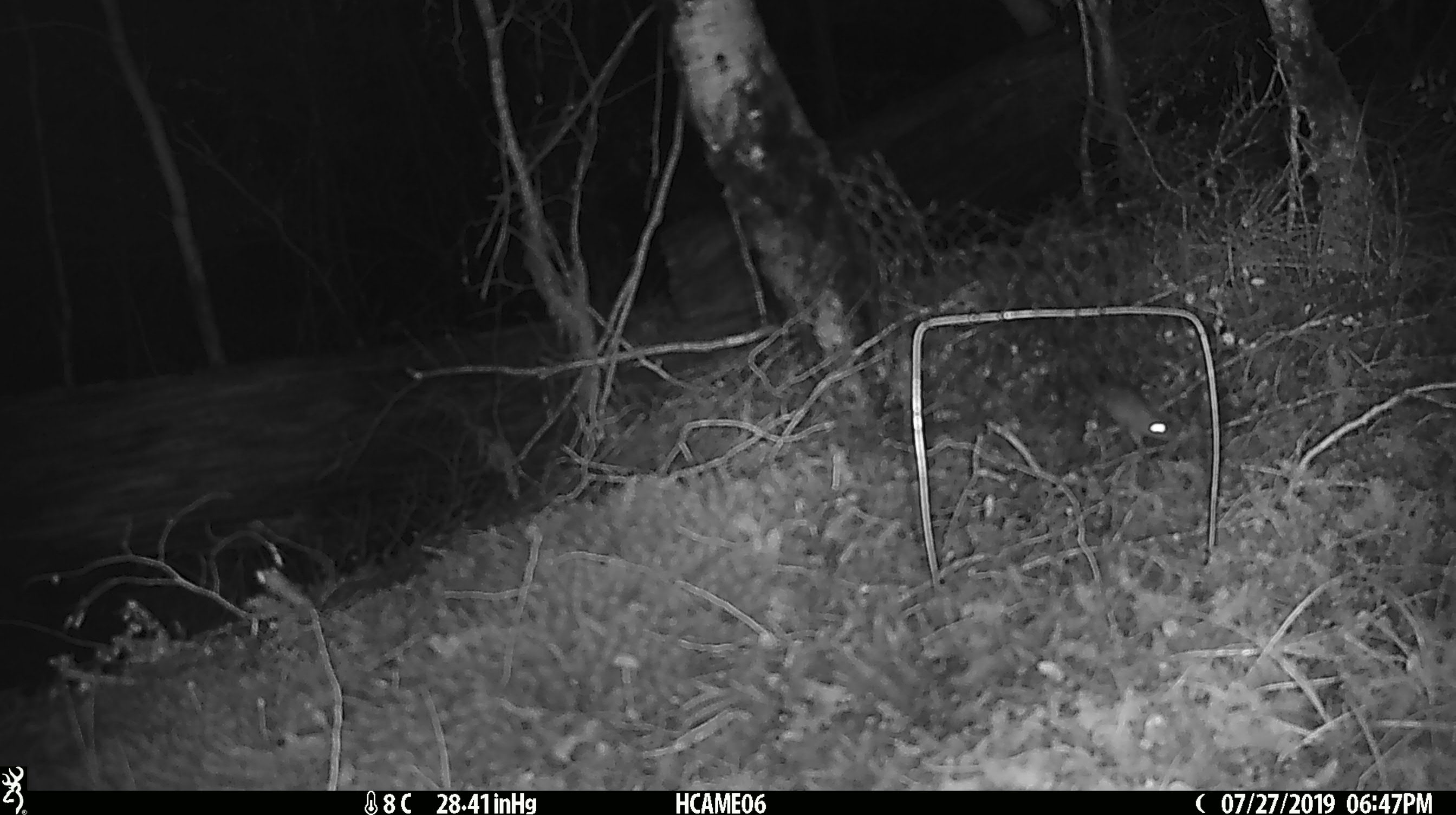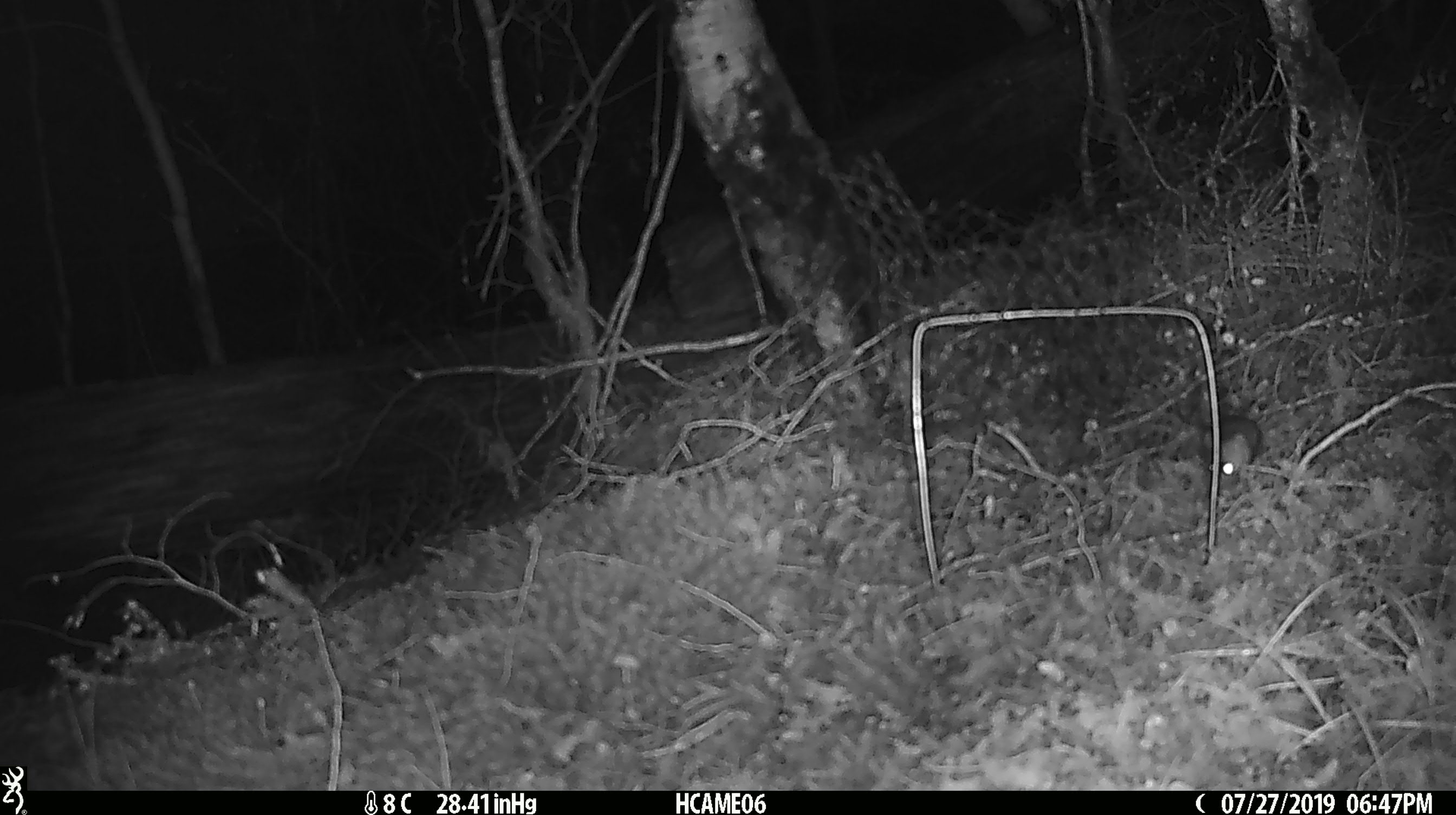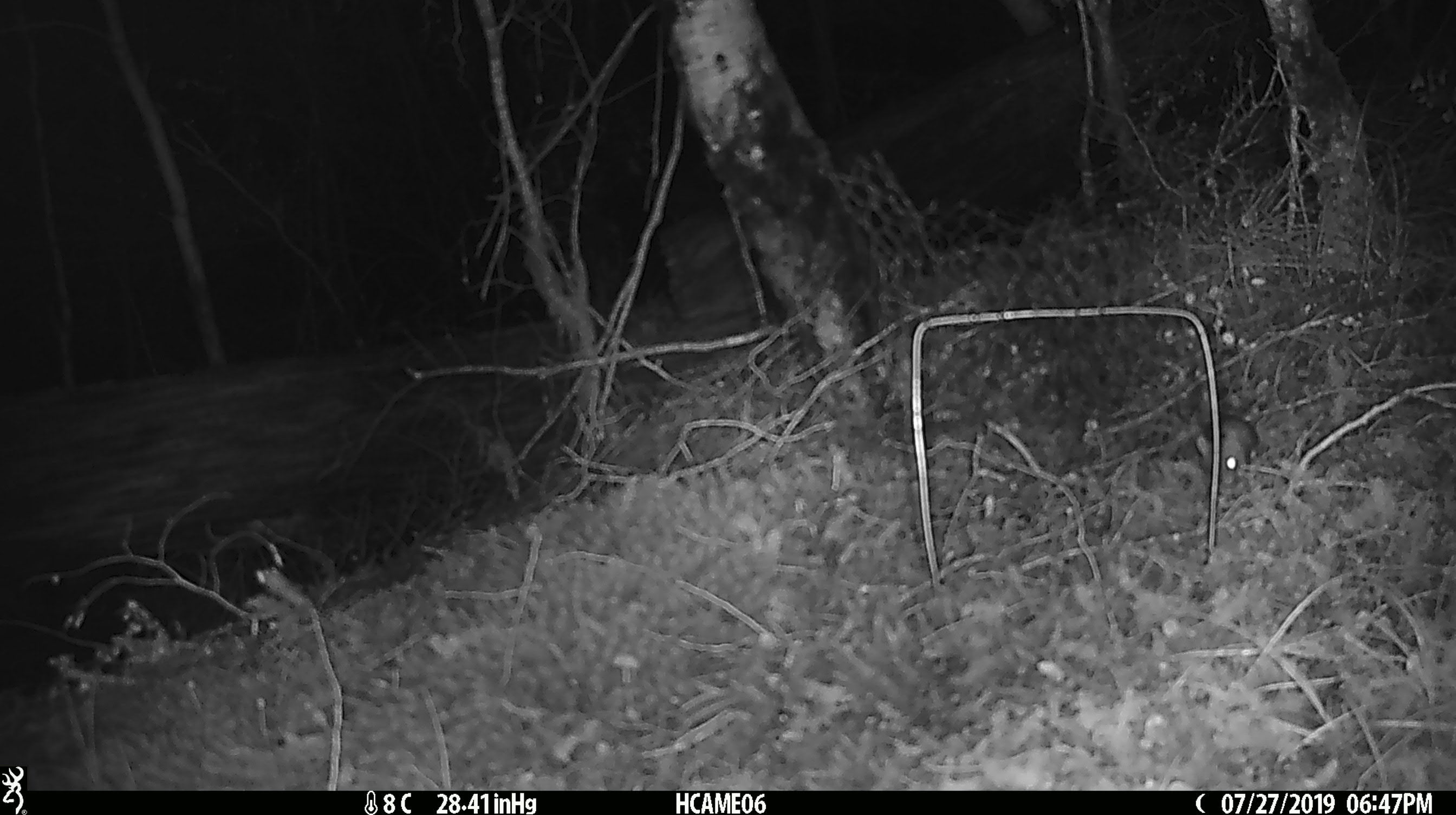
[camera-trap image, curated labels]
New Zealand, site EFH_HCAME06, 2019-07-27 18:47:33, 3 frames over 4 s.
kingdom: Animalia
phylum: Chordata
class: Mammalia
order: Rodentia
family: Muridae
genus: Mus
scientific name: Mus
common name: mouse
Mouse (Mus).